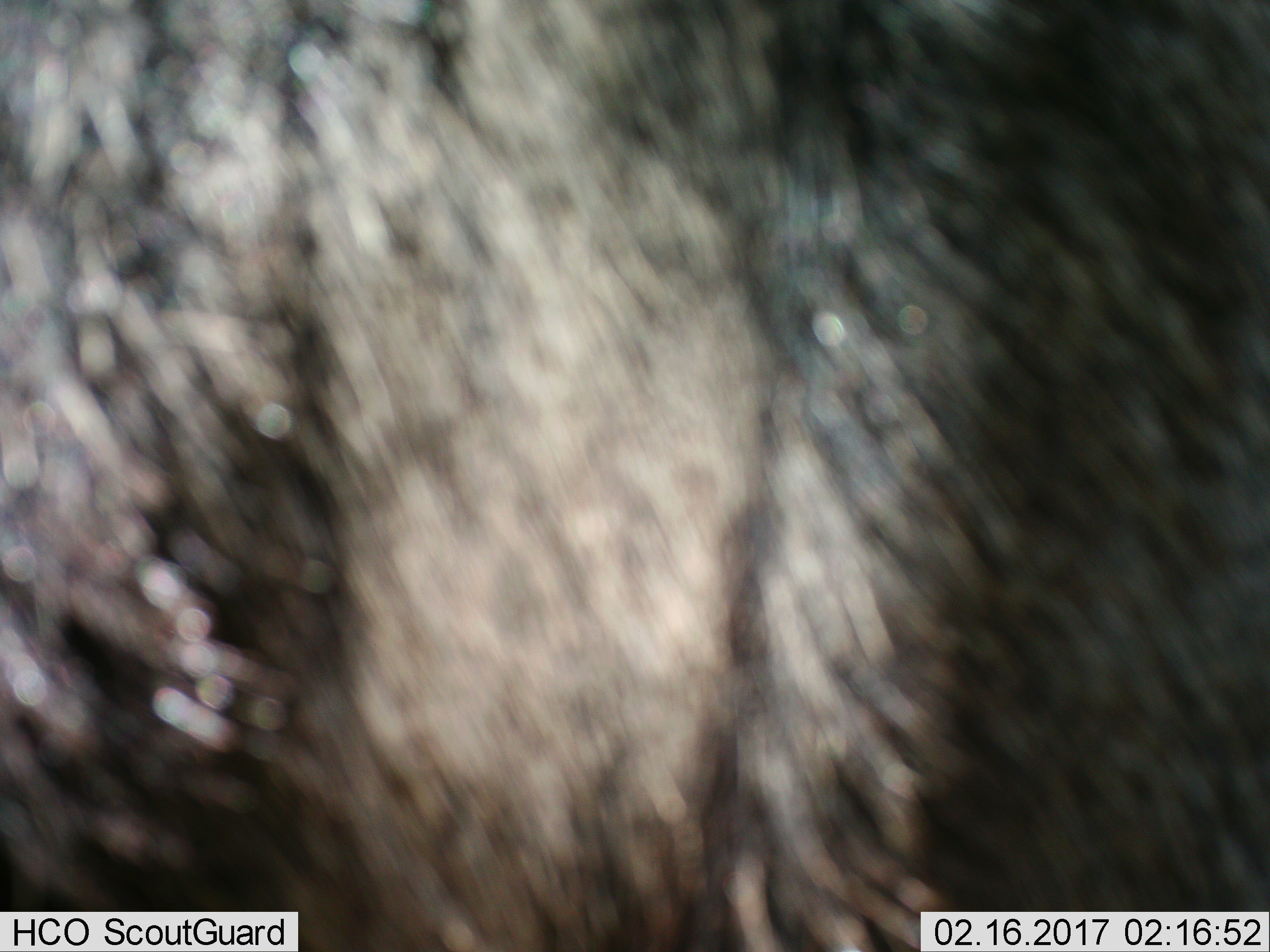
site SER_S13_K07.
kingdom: Animalia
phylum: Chordata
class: Mammalia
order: Artiodactyla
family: Bovidae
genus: Connochaetes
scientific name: Connochaetes taurinus taurinus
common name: blue wildebeest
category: wildebeestblue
Wildebeestblue (blue wildebeest) (Connochaetes taurinus taurinus), count 1. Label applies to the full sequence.